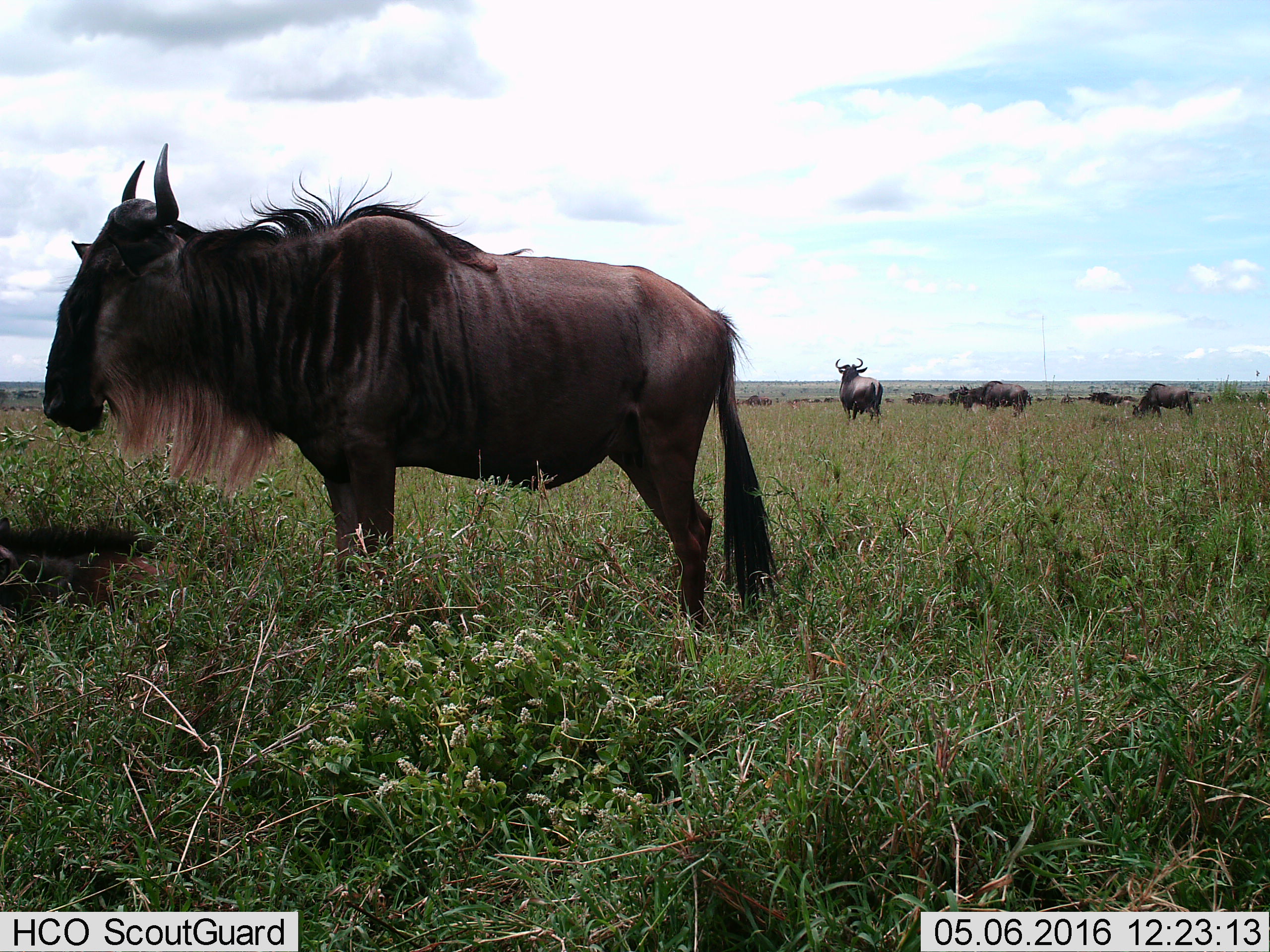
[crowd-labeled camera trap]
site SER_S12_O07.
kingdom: Animalia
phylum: Chordata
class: Mammalia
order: Artiodactyla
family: Bovidae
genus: Connochaetes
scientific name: Connochaetes taurinus taurinus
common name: blue wildebeest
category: wildebeestblue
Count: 9.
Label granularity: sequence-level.